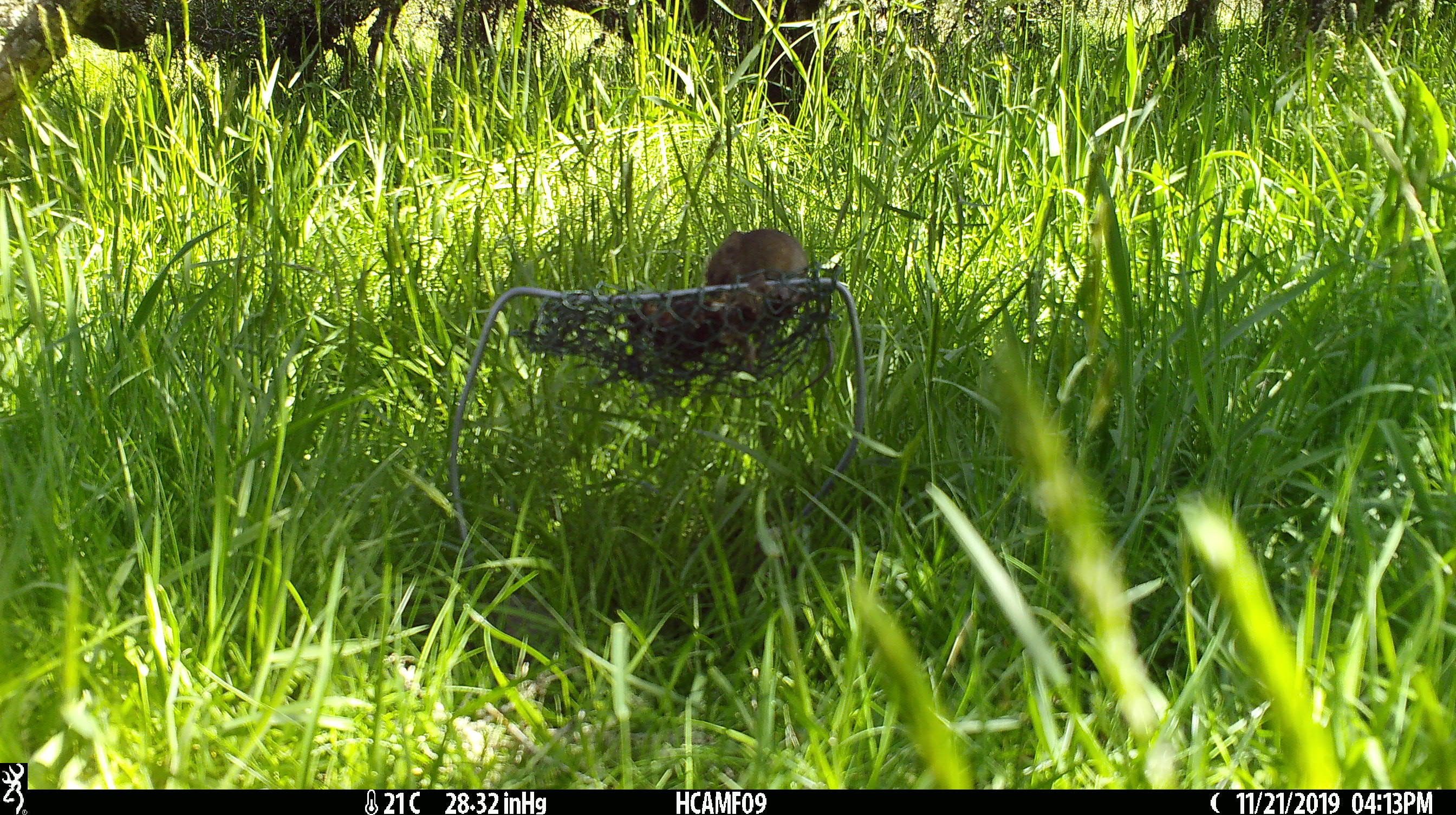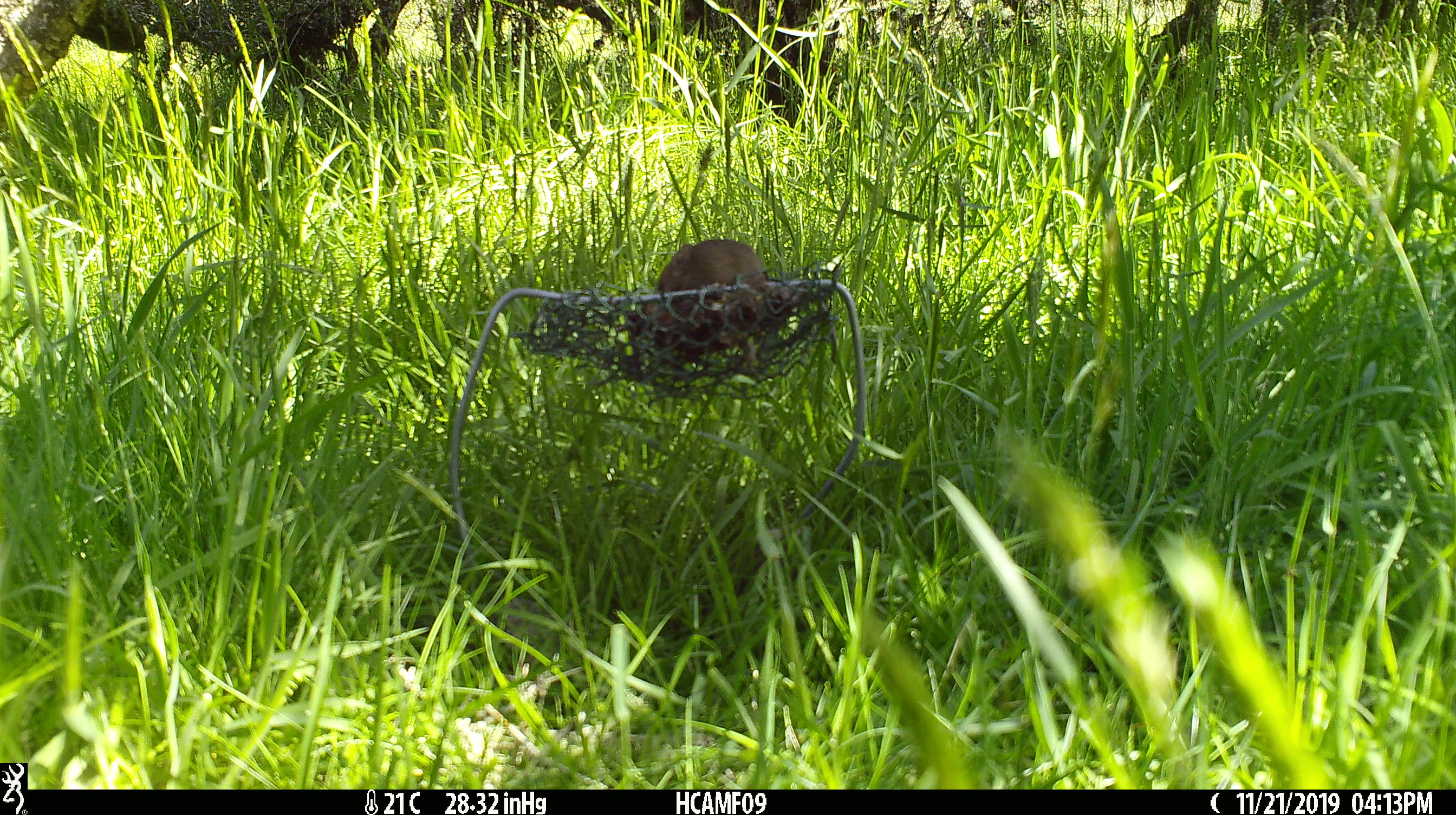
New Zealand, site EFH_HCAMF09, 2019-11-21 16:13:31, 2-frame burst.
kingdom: Animalia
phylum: Chordata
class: Mammalia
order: Rodentia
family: Muridae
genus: Mus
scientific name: Mus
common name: mouse